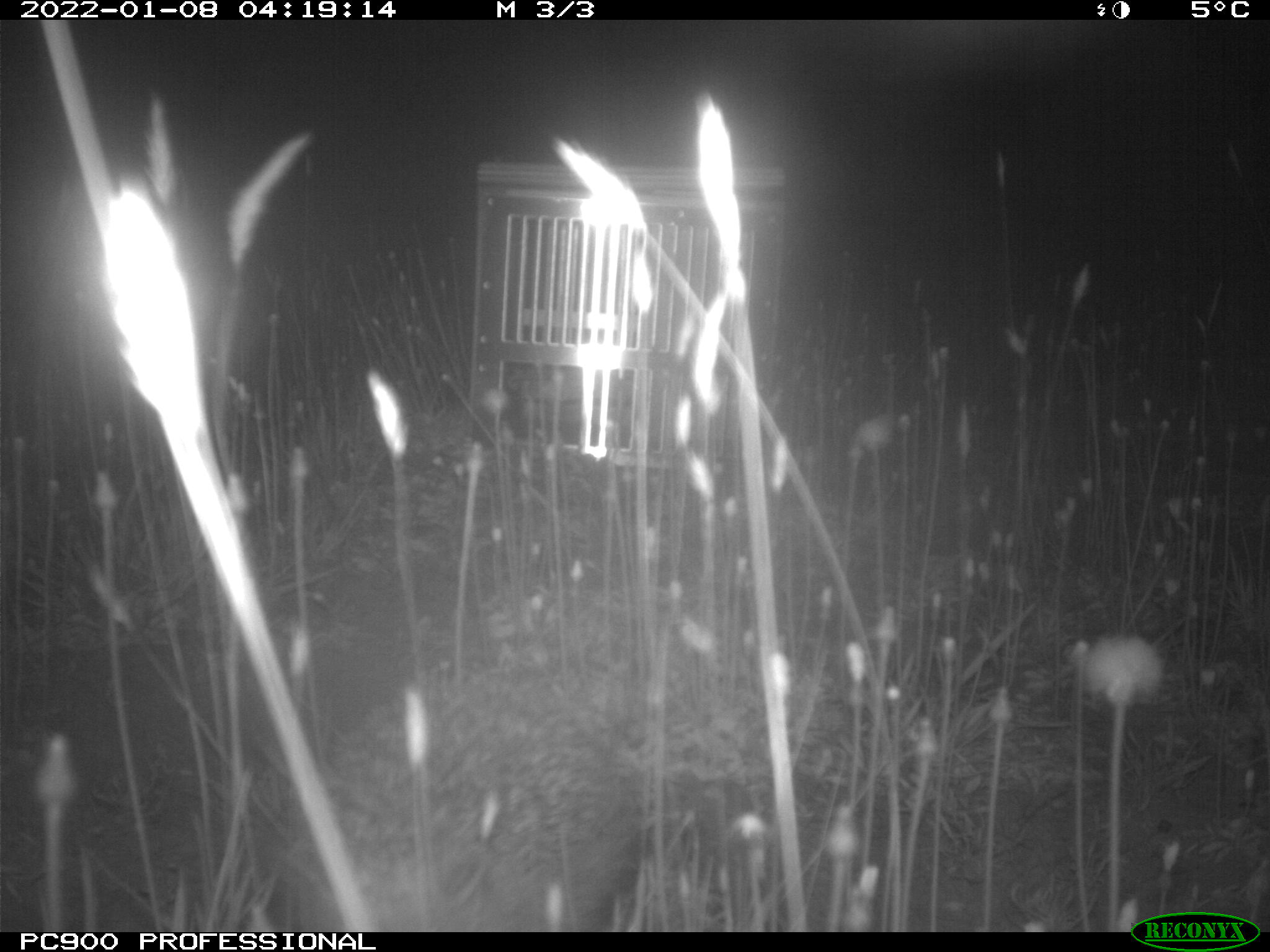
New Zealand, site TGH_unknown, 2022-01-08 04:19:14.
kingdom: Animalia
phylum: Chordata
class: Mammalia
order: Eulipotyphla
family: Erinaceidae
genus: Erinaceus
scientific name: Erinaceus europaeus europaeus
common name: european hedgehog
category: hedgehog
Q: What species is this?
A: Hedgehog (european hedgehog) (Erinaceus europaeus europaeus).